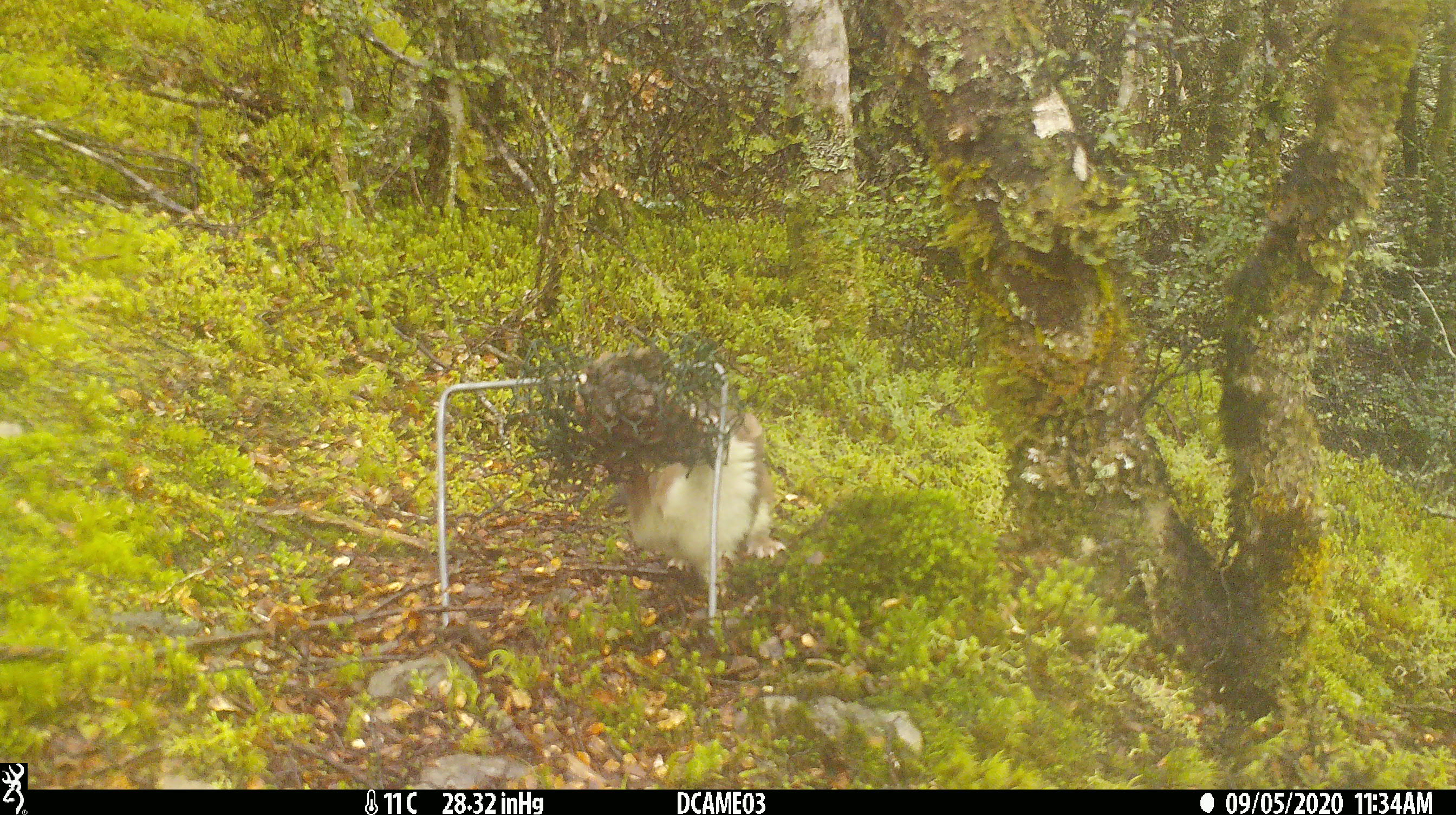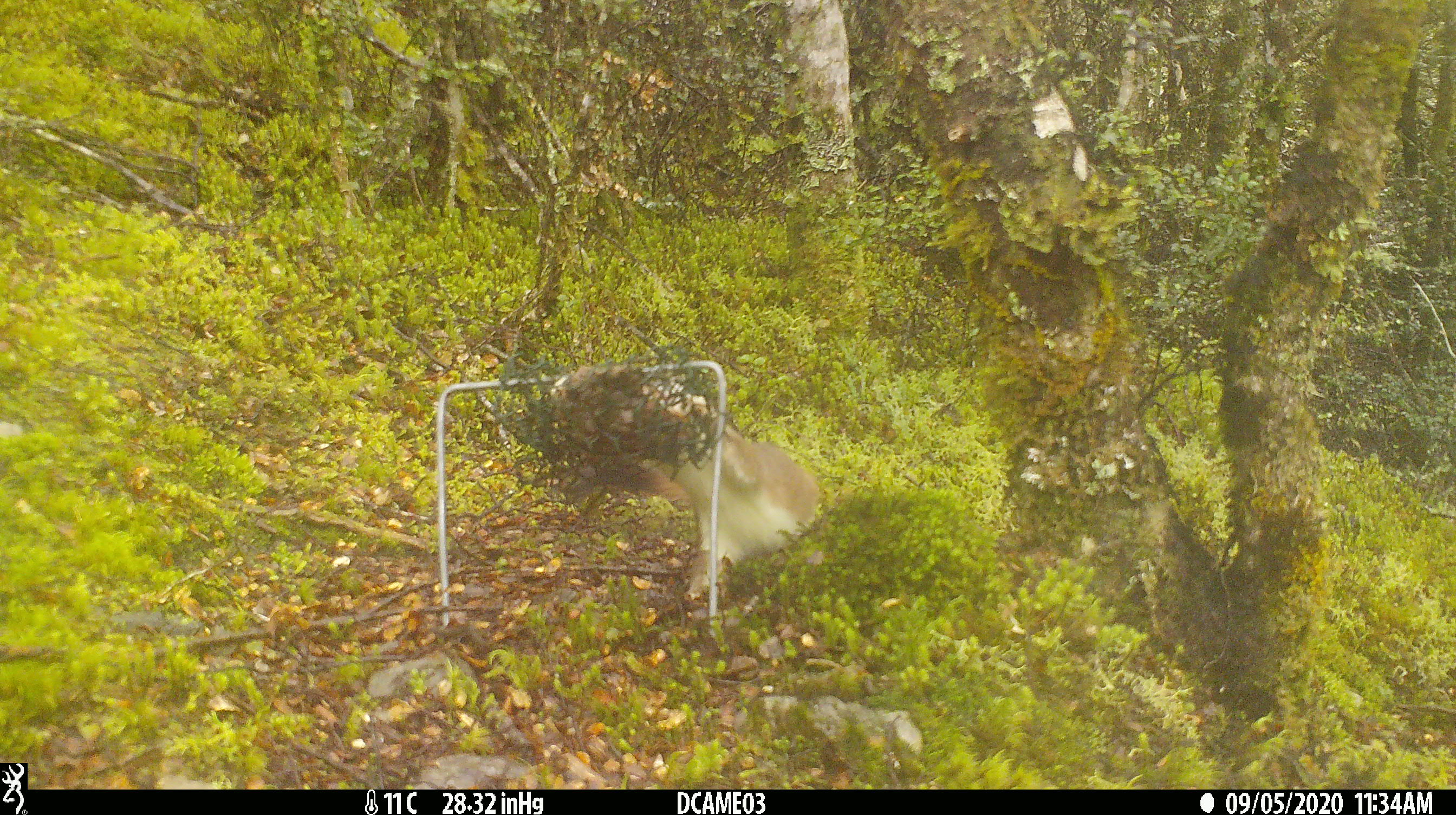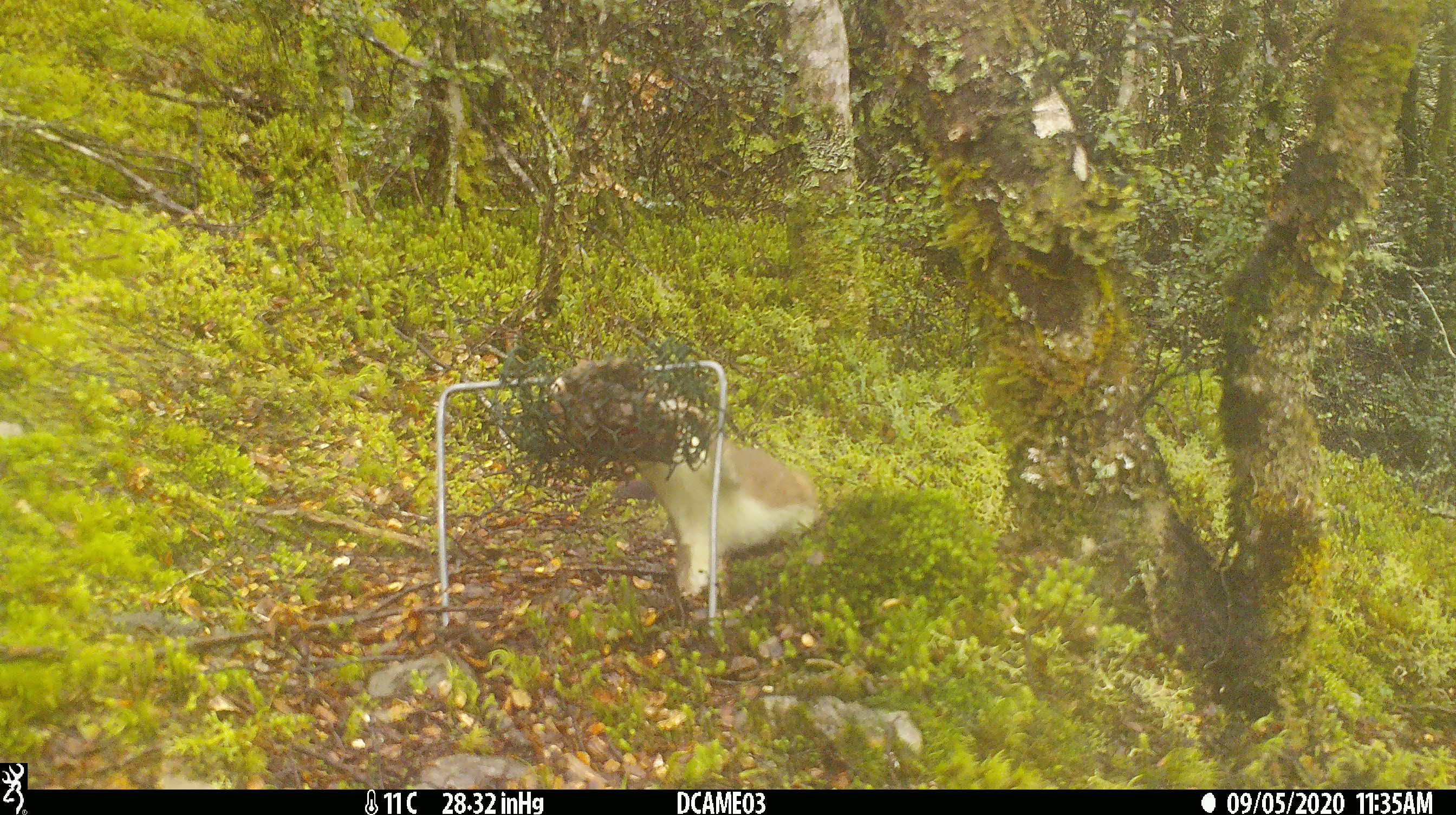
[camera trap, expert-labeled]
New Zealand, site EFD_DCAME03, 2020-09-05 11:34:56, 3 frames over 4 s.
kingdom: Animalia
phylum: Chordata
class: Mammalia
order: Carnivora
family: Mustelidae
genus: Mustela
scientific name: Mustela erminea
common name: stoat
Stoat (Mustela erminea).